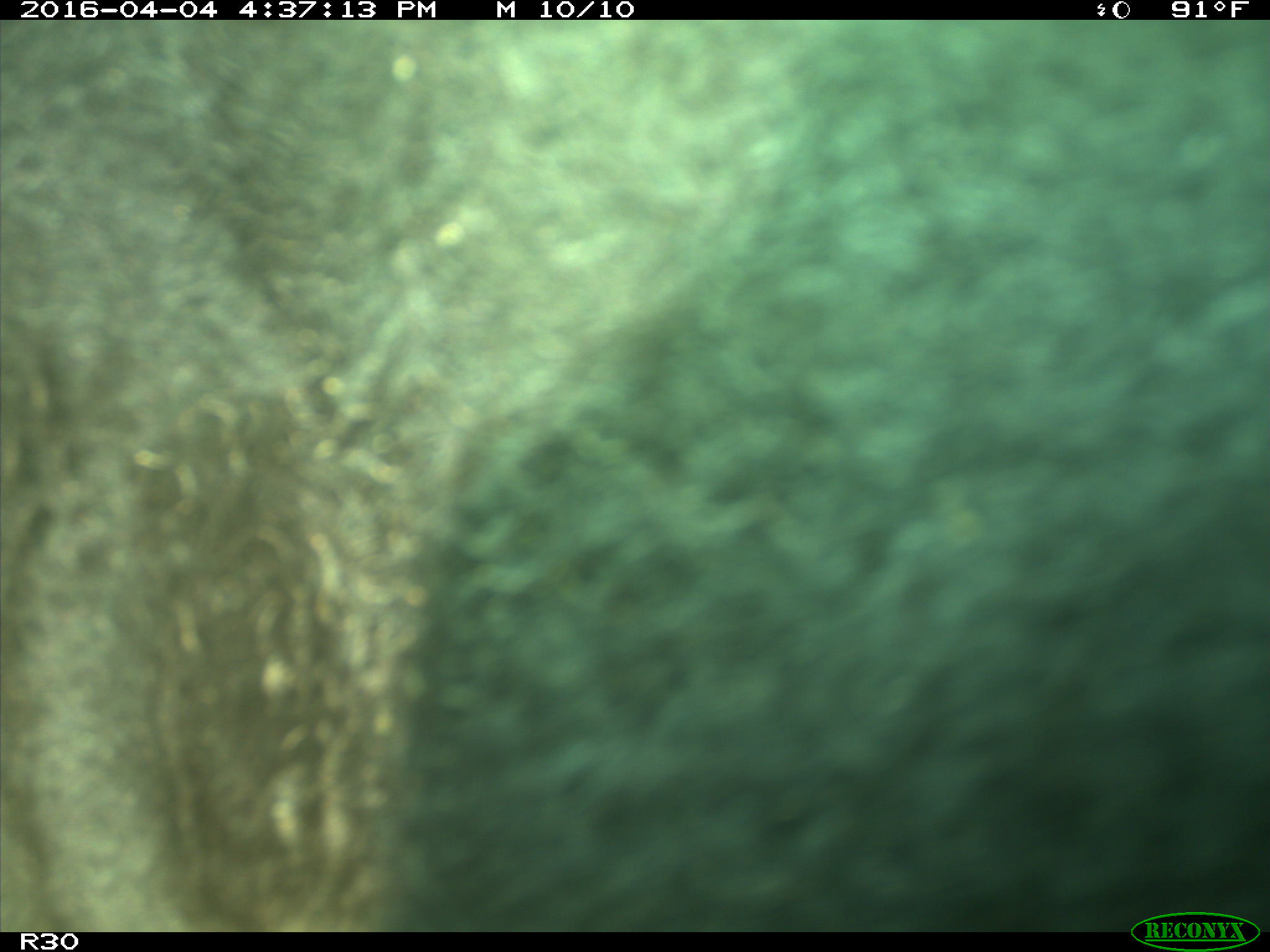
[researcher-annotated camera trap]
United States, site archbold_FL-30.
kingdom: Animalia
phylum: Chordata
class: Mammalia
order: Artiodactyla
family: Bovidae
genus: Bos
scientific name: Bos taurus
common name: domestic cow